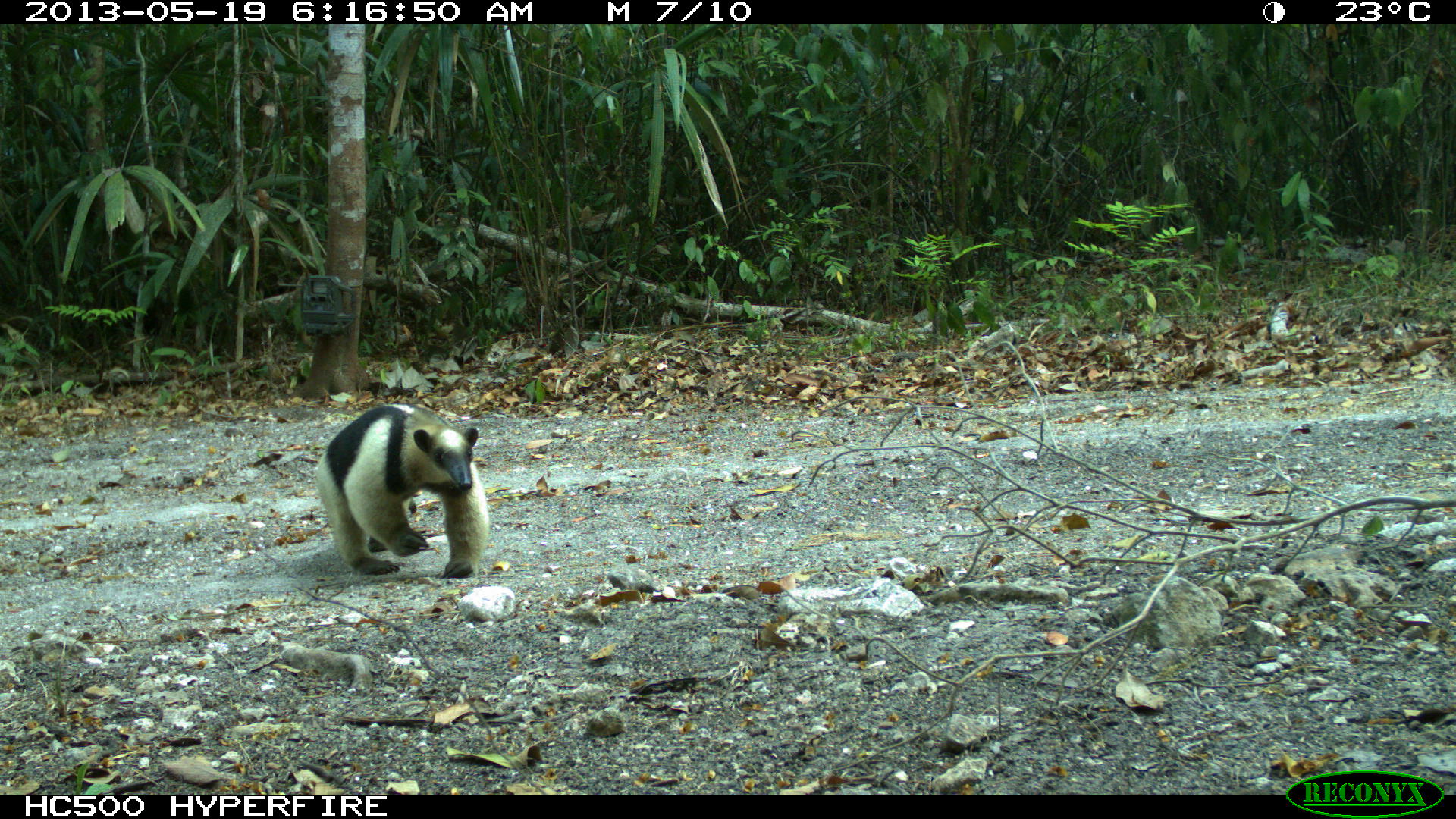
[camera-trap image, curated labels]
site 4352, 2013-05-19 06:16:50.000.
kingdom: Animalia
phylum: Chordata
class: Mammalia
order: Pilosa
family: Myrmecophagidae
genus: Tamandua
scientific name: Tamandua mexicana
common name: northern tamandua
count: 1